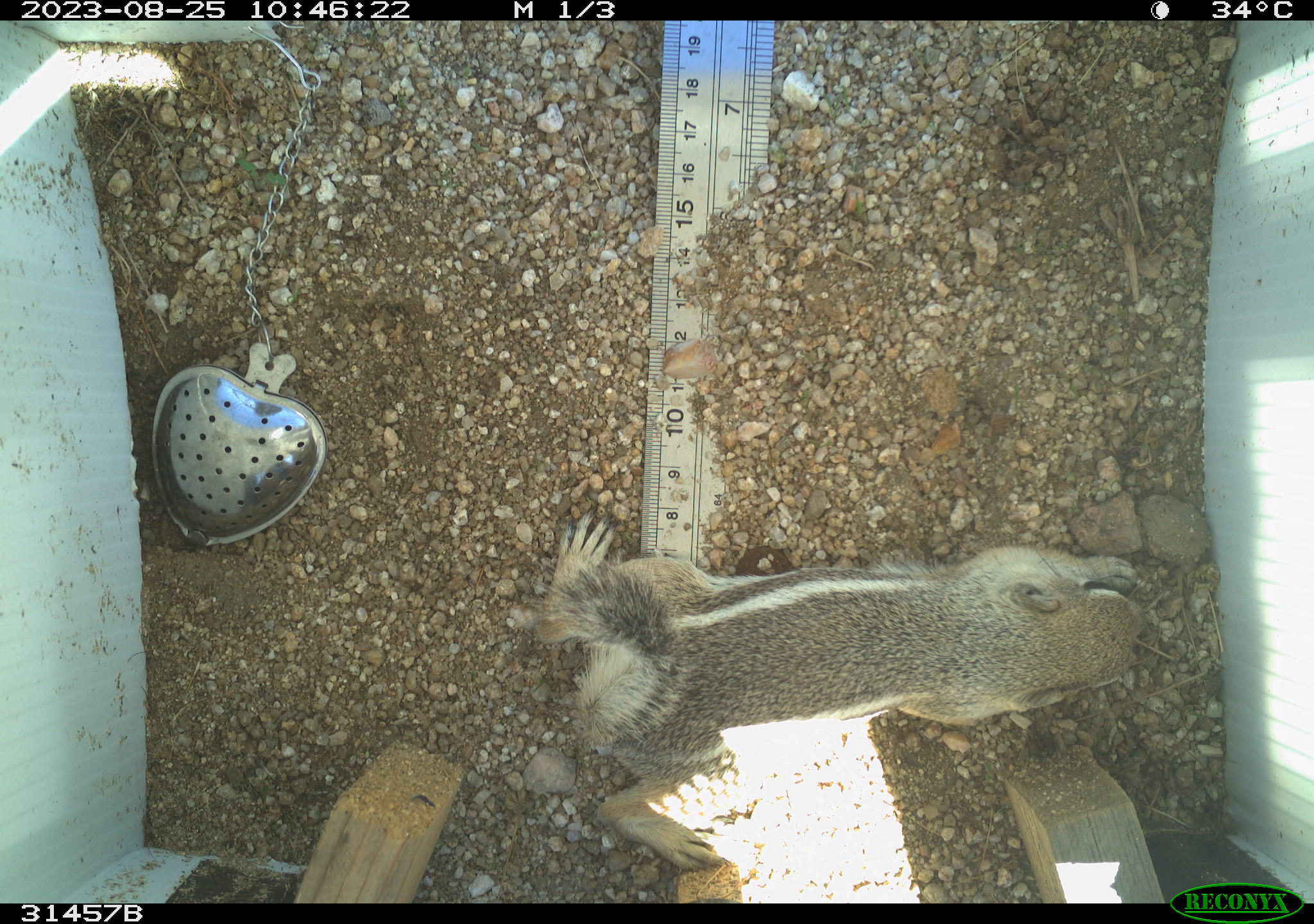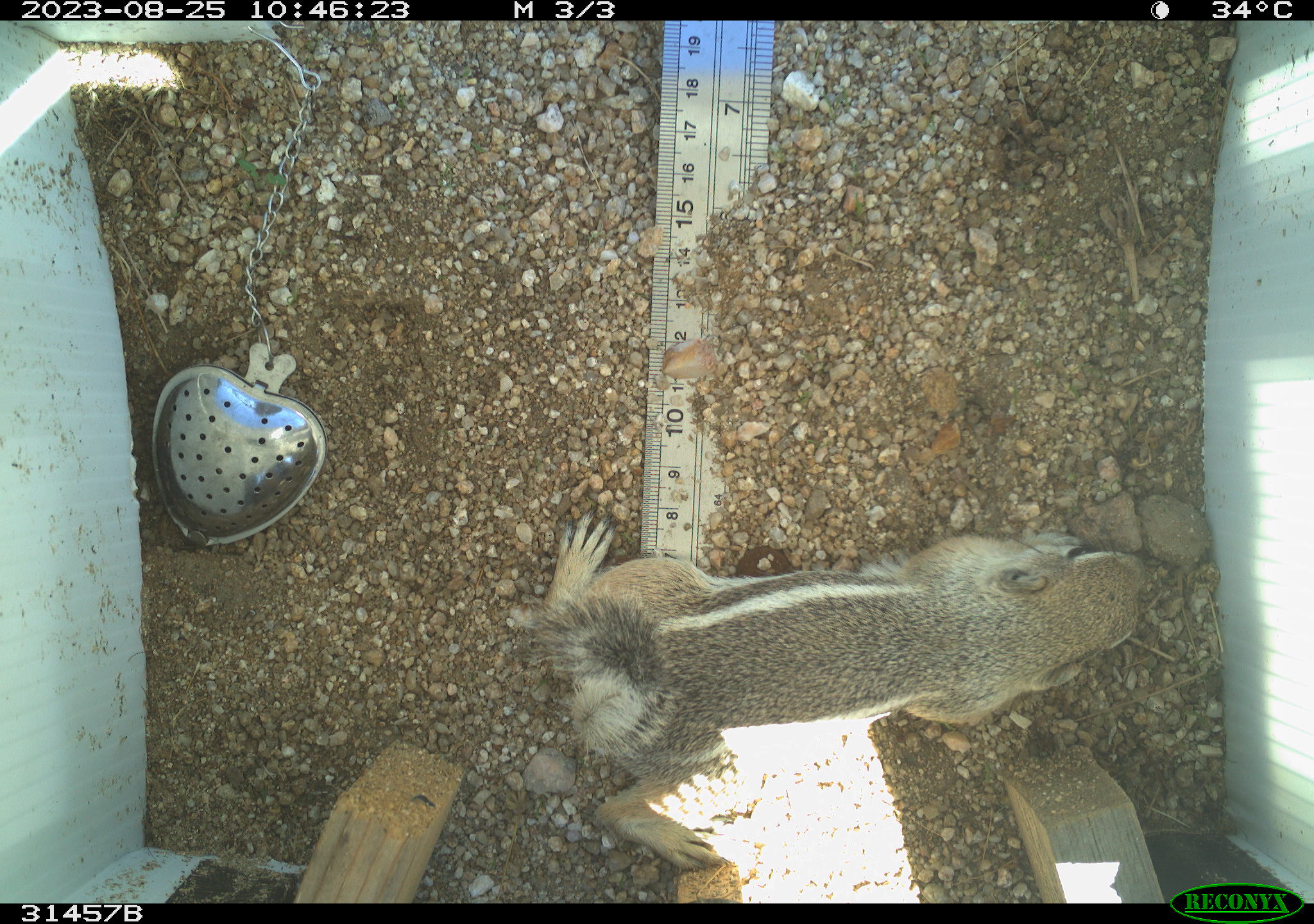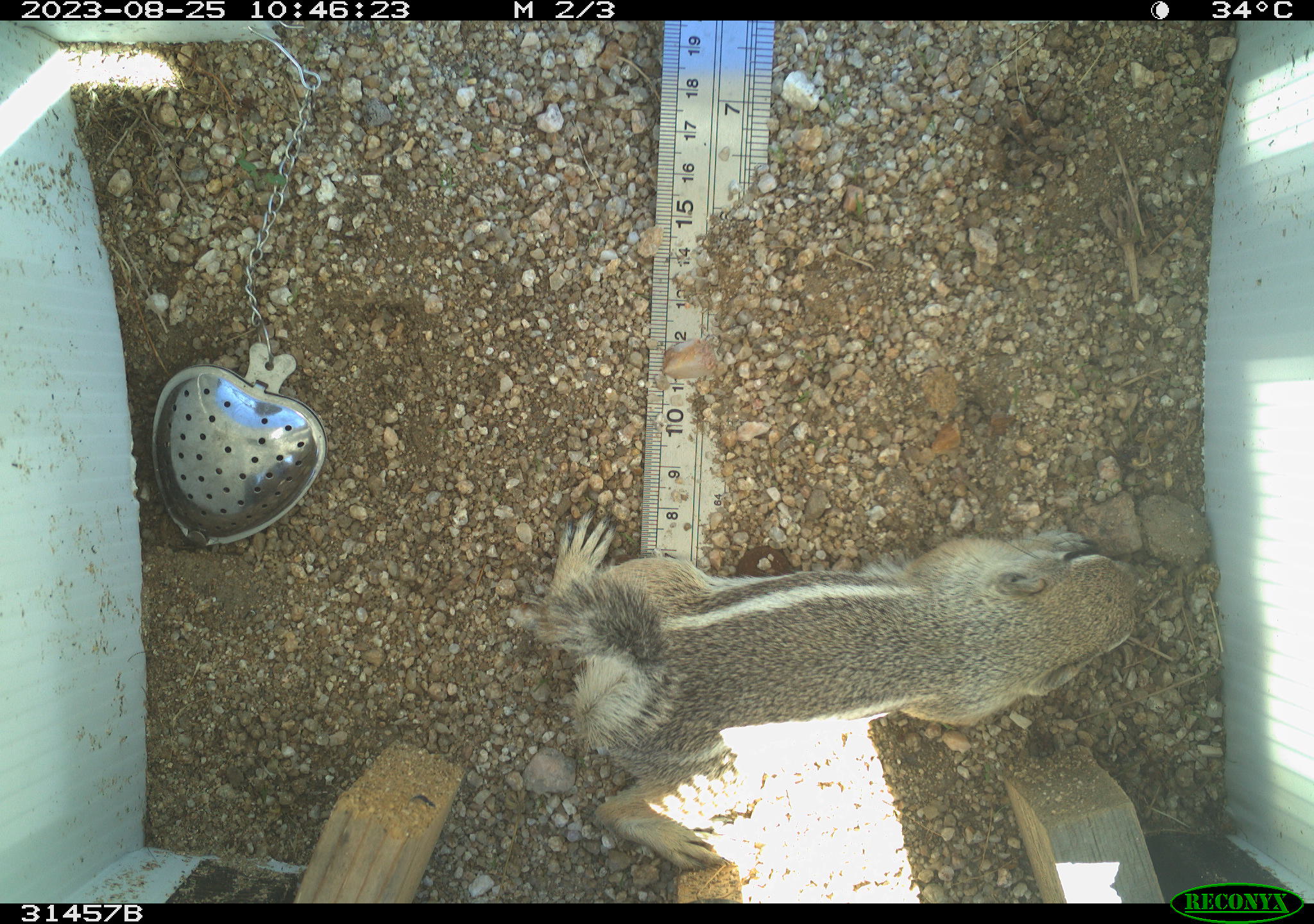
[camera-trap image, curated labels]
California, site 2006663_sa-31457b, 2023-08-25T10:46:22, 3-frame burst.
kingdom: Animalia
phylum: Chordata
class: Mammalia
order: Rodentia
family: Sciuridae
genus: Ammospermophilus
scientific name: Ammospermophilus leucurus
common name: white-tailed antelope squirrel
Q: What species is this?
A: White-tailed antelope squirrel (Ammospermophilus leucurus).